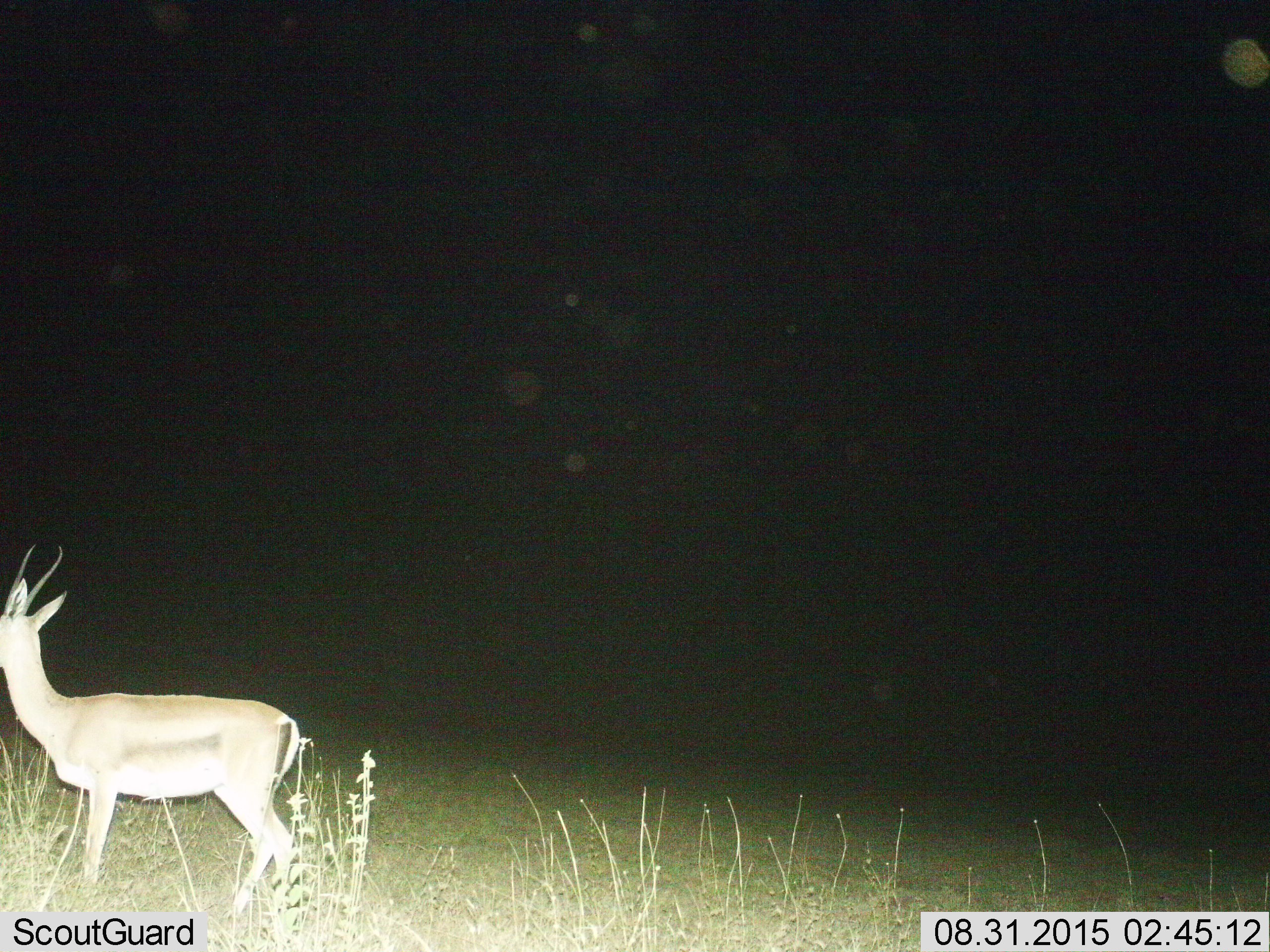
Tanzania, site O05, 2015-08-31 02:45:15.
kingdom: Animalia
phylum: Chordata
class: Mammalia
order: Artiodactyla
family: Bovidae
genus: Eudorcas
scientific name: Eudorcas thomsonii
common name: thomson's gazelle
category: gazellethomsons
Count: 1.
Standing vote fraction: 86%.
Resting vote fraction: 0%.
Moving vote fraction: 14%.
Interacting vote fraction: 0%.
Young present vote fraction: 0%.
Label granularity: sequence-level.